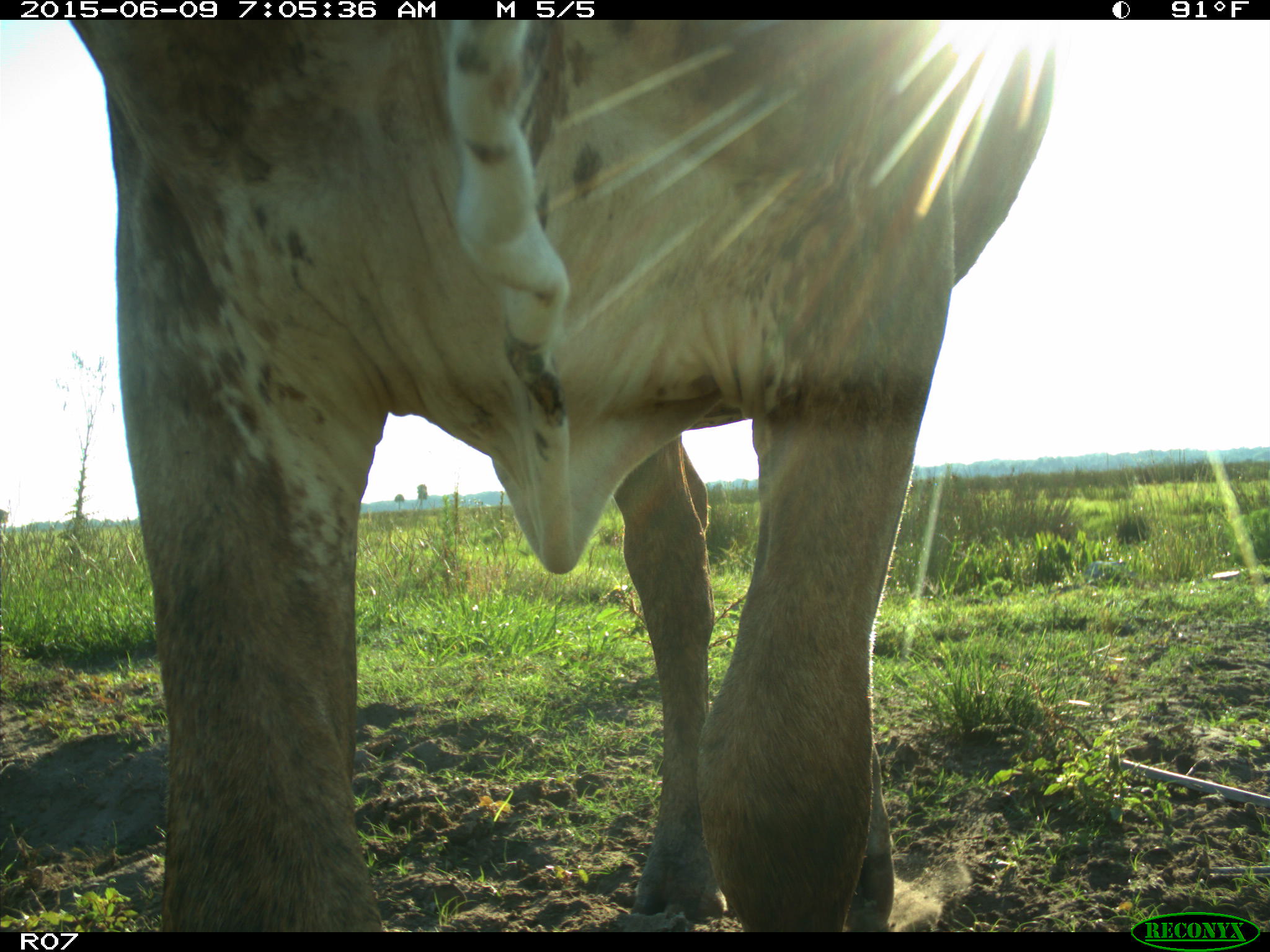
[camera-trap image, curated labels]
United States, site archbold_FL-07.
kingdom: Animalia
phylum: Chordata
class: Mammalia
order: Artiodactyla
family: Bovidae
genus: Bos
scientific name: Bos taurus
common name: domestic cow